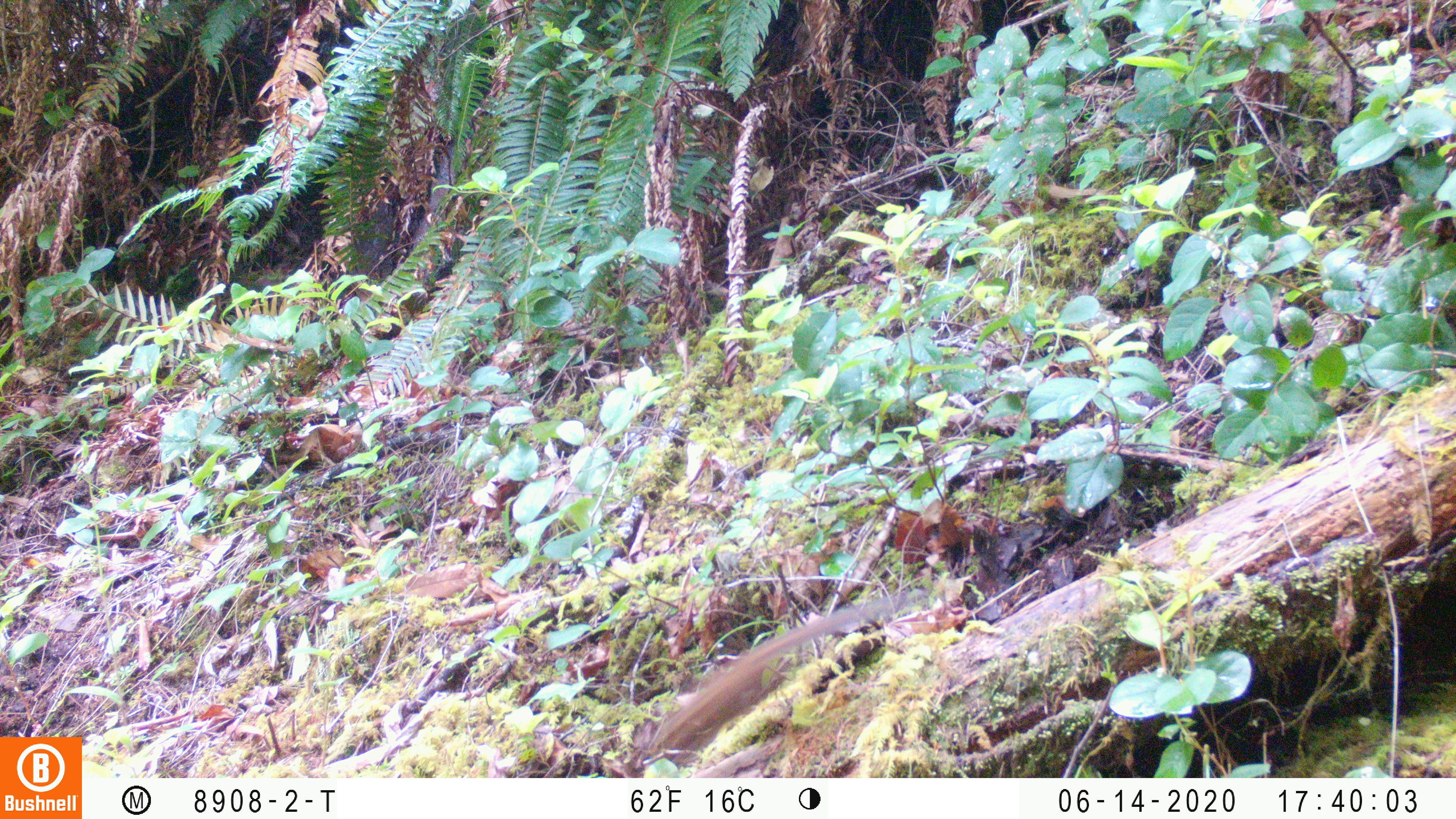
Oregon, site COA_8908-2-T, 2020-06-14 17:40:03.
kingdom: Animalia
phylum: Chordata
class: Mammalia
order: Rodentia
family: Sciuridae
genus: Neotamias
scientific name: Neotamias townsendii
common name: townsend's chipmunk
Townsend's chipmunk (Neotamias townsendii).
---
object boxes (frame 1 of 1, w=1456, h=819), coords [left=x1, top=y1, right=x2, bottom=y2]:
townsend's chipmunk: [left=636, top=583, right=910, bottom=765]